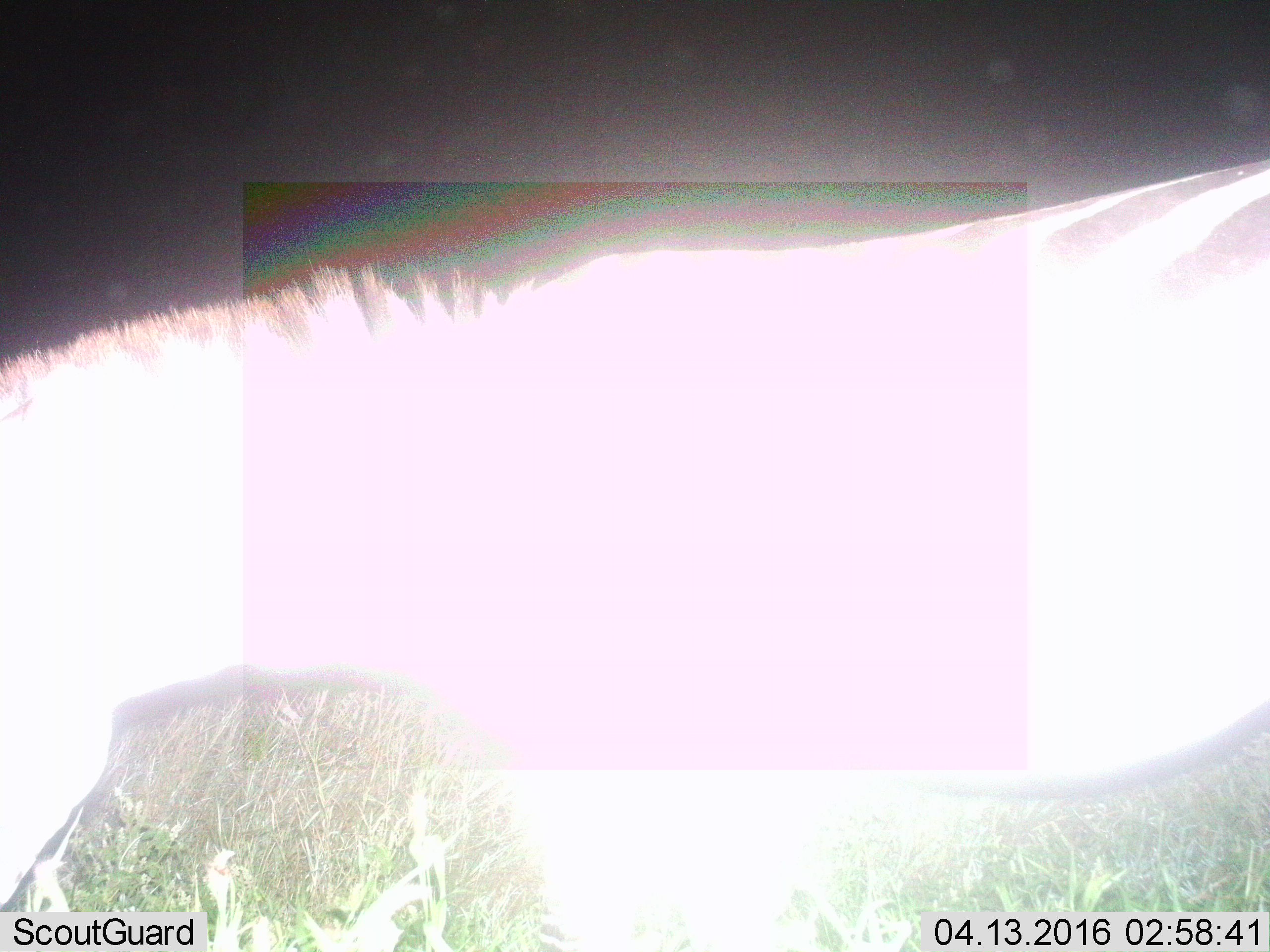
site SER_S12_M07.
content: unidentified animal